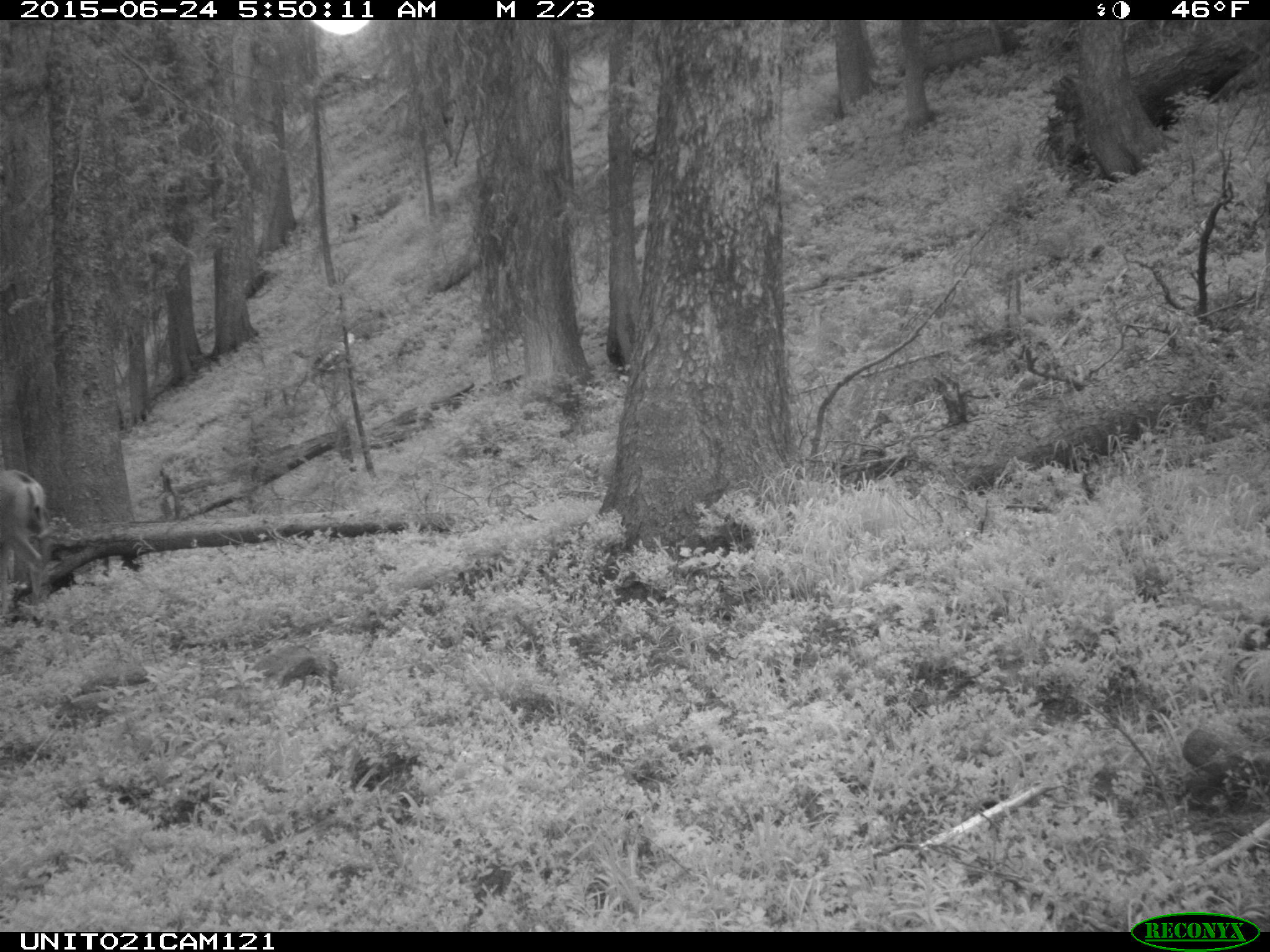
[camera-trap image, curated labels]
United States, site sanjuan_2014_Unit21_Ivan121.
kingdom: Animalia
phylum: Chordata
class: Mammalia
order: Artiodactyla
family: Cervidae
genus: Odocoileus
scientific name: Odocoileus hemionus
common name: mule deer